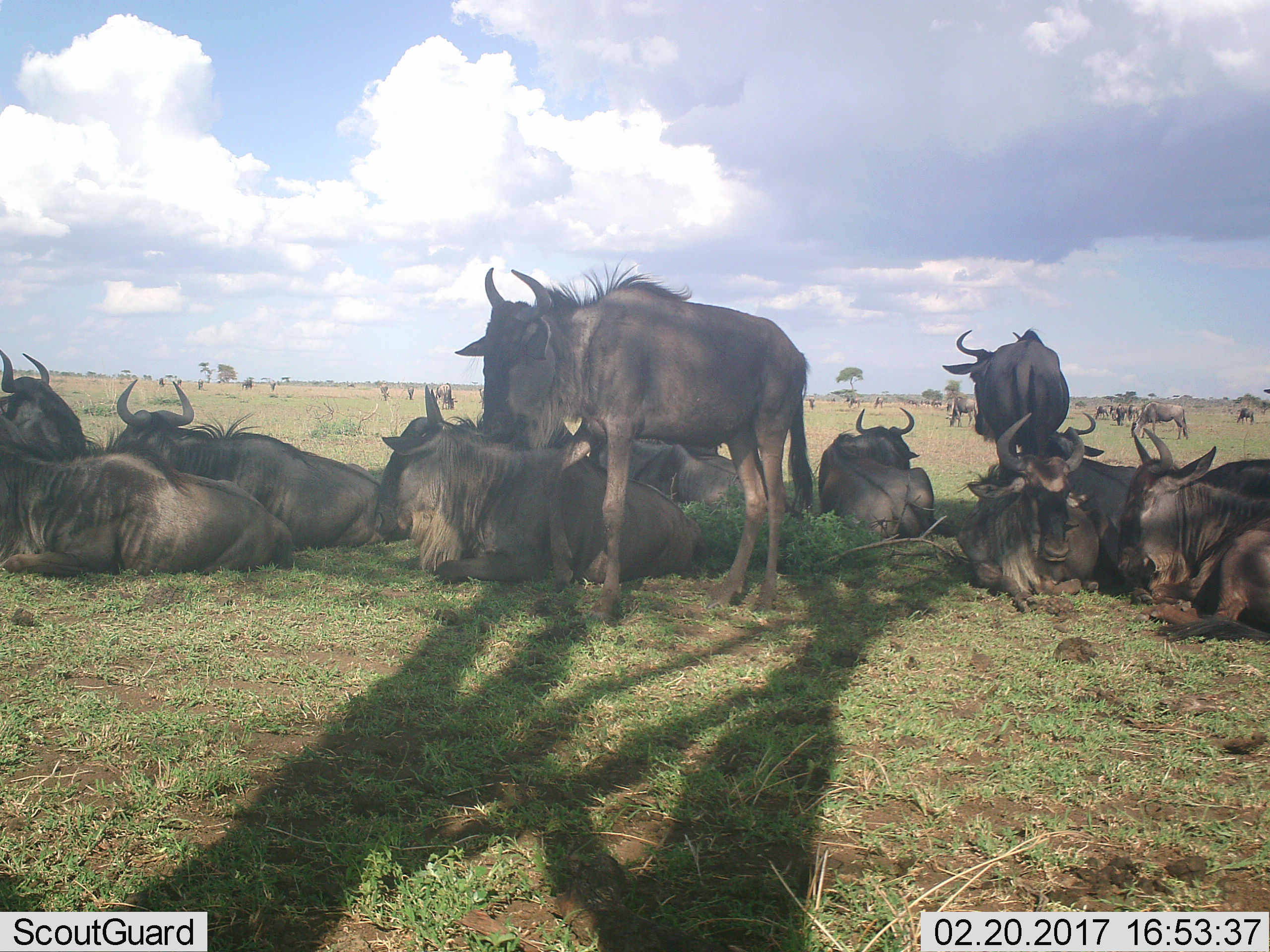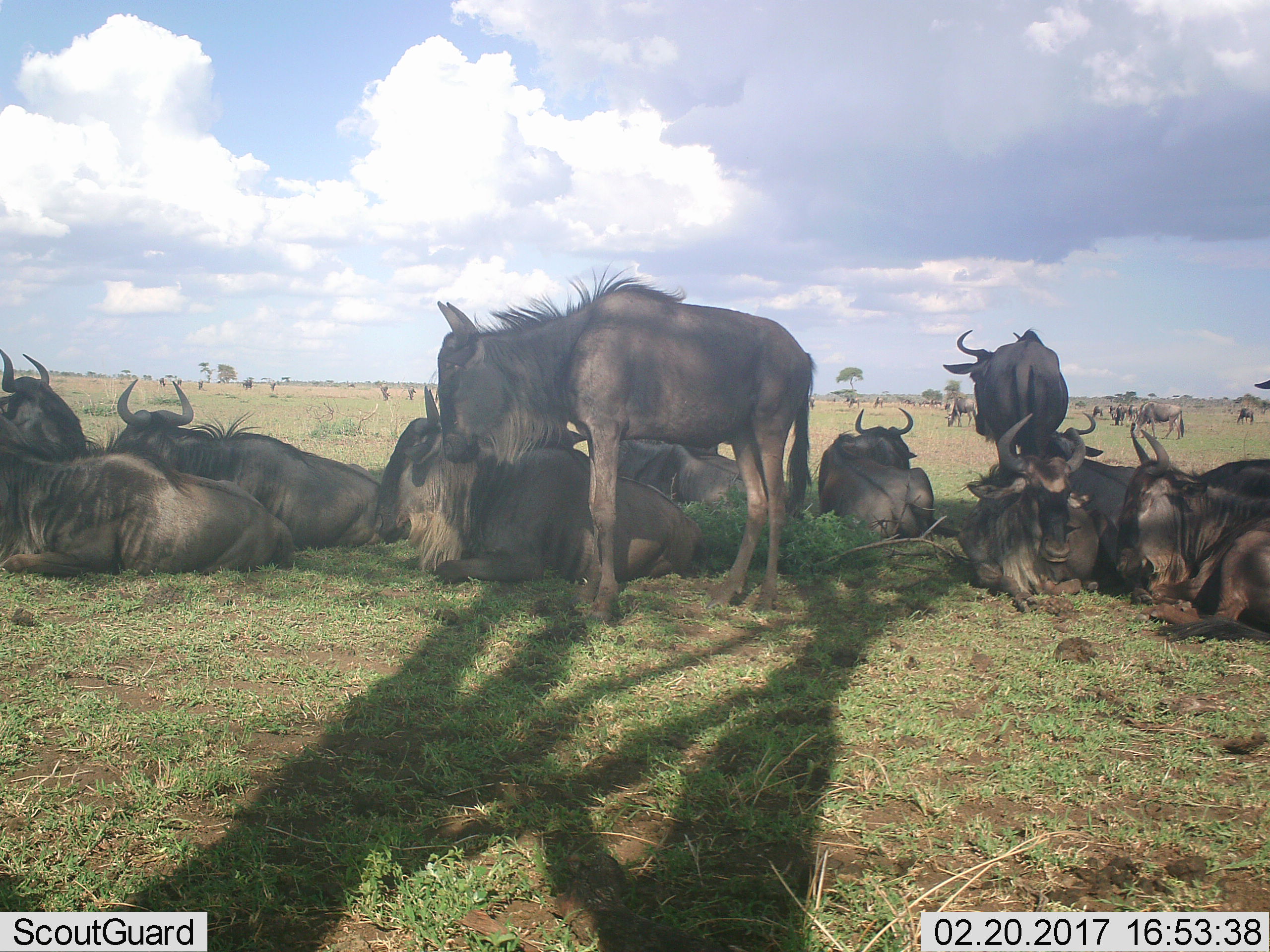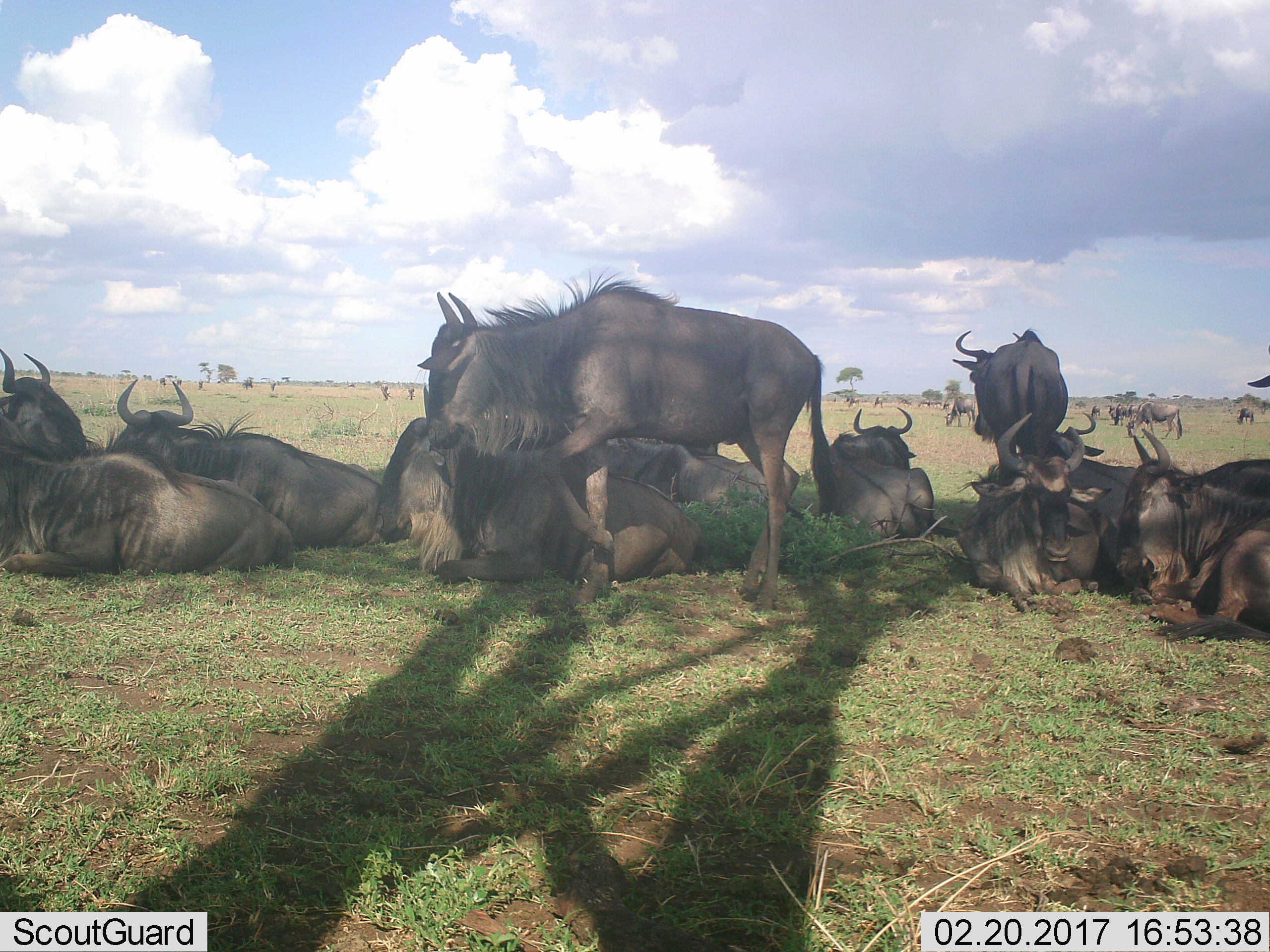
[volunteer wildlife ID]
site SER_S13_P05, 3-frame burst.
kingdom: Animalia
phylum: Chordata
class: Mammalia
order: Artiodactyla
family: Bovidae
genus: Connochaetes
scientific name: Connochaetes taurinus taurinus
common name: blue wildebeest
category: wildebeestblue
Wildebeestblue (blue wildebeest) (Connochaetes taurinus taurinus), count 11-50. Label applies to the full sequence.